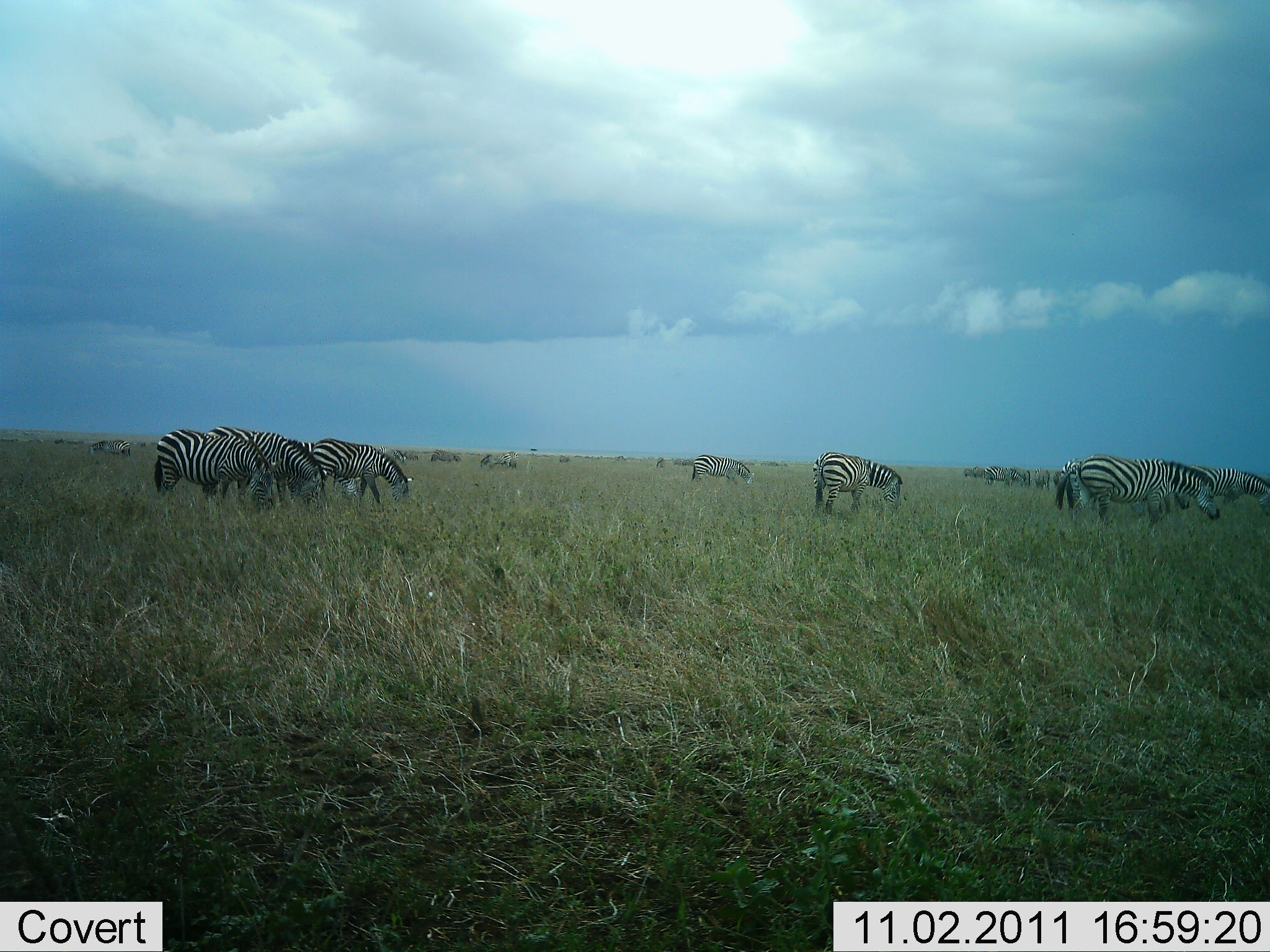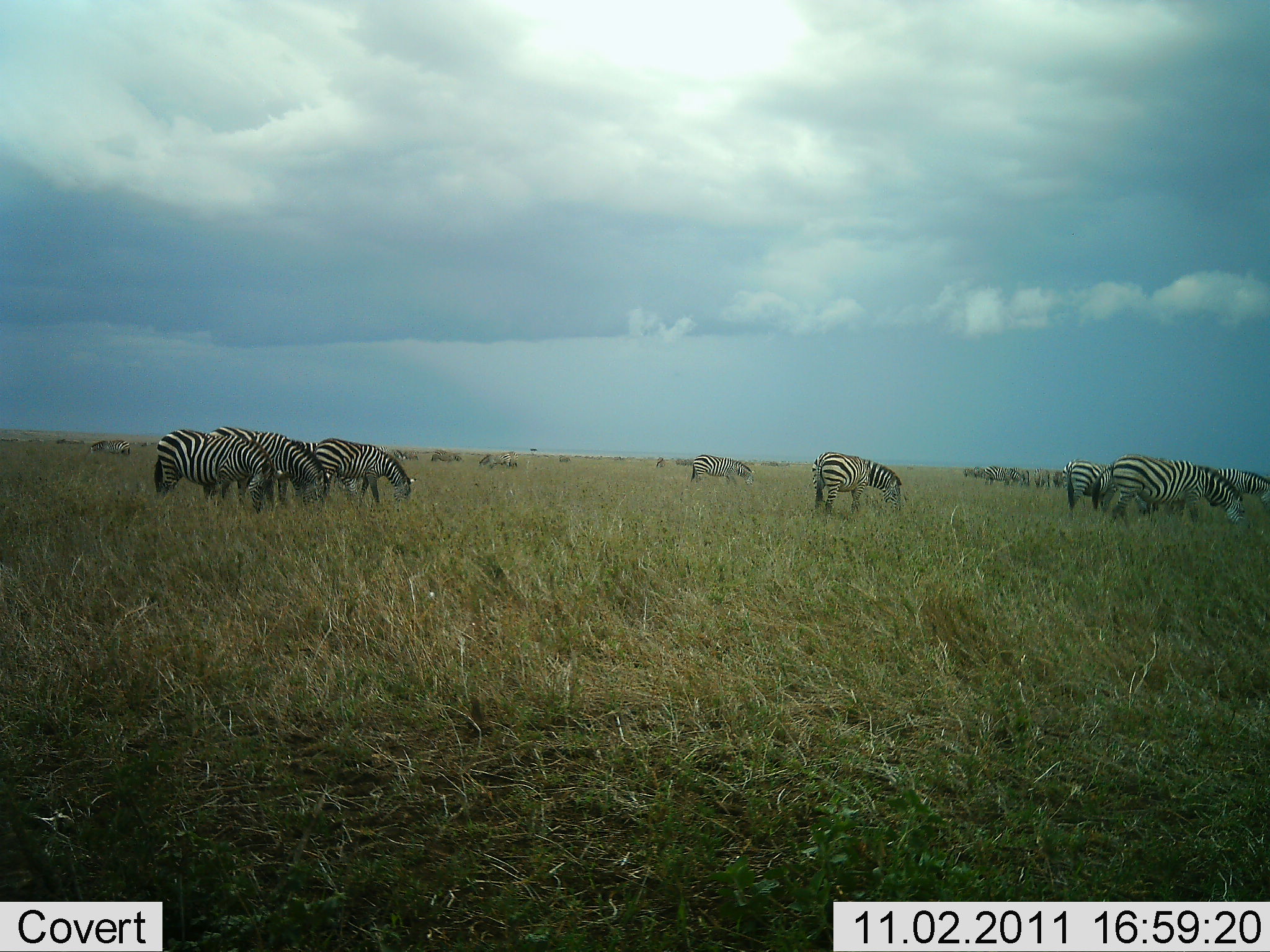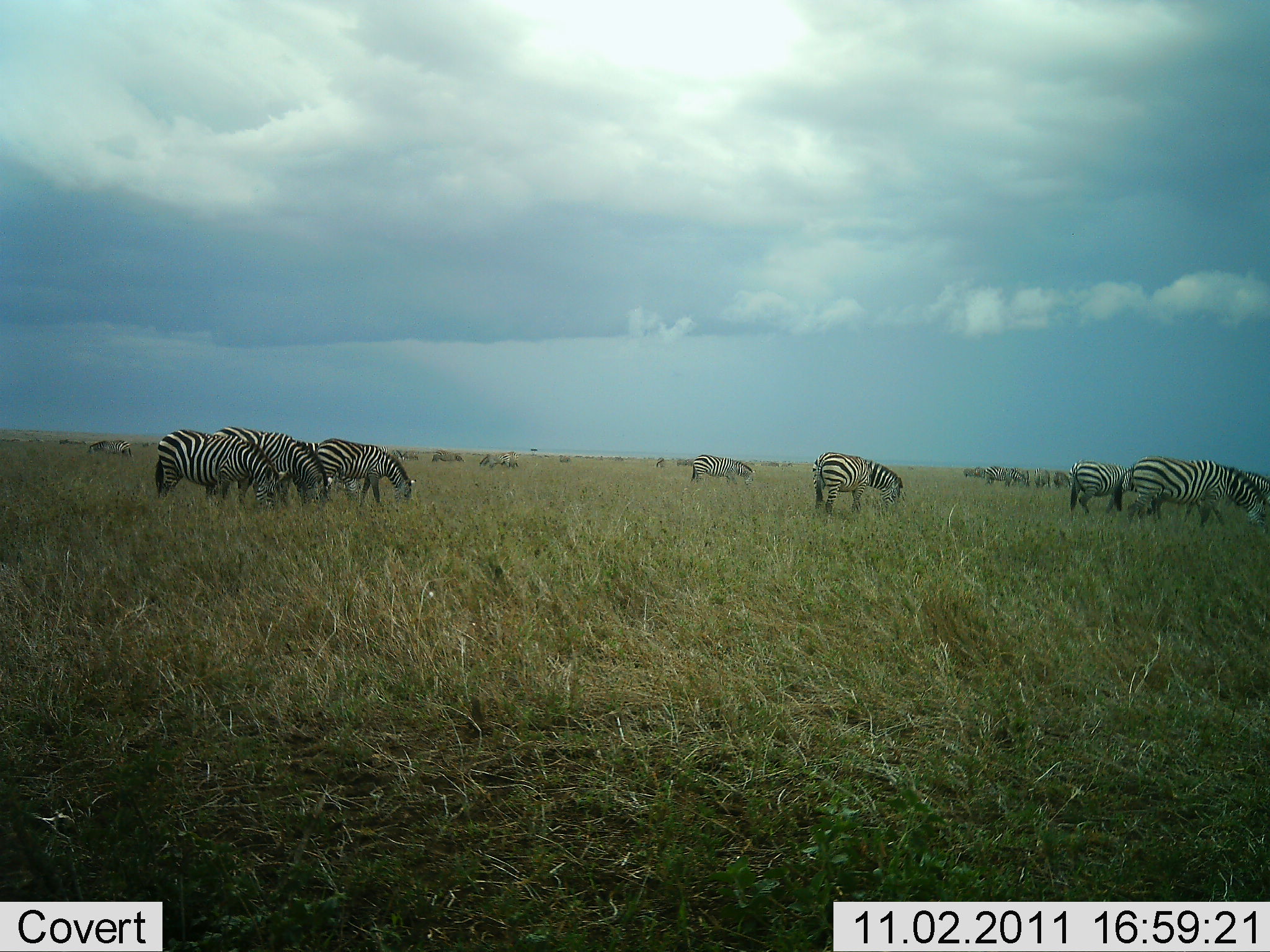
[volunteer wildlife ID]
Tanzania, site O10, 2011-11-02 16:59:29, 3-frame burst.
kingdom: Animalia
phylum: Chordata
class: Mammalia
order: Perissodactyla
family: Equidae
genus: Equus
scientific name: Equus quagga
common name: plains zebra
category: zebra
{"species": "zebra (plains zebra) (Equus quagga)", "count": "10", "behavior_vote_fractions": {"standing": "24%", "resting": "5%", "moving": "24%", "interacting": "5%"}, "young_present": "0%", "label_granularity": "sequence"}